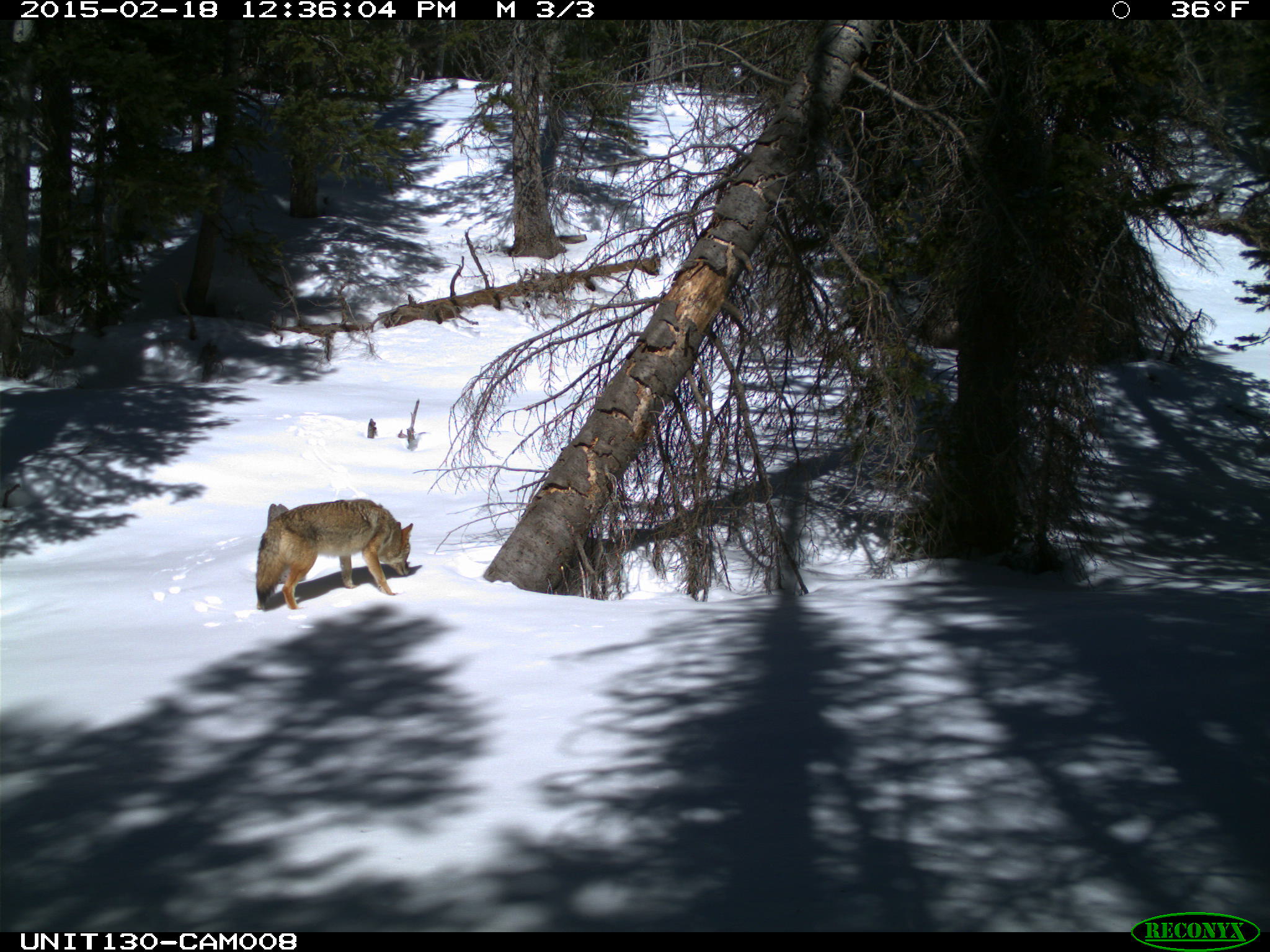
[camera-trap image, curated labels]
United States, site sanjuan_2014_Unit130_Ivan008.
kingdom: Animalia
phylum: Chordata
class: Mammalia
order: Carnivora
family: Canidae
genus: Canis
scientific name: Canis latrans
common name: coyote